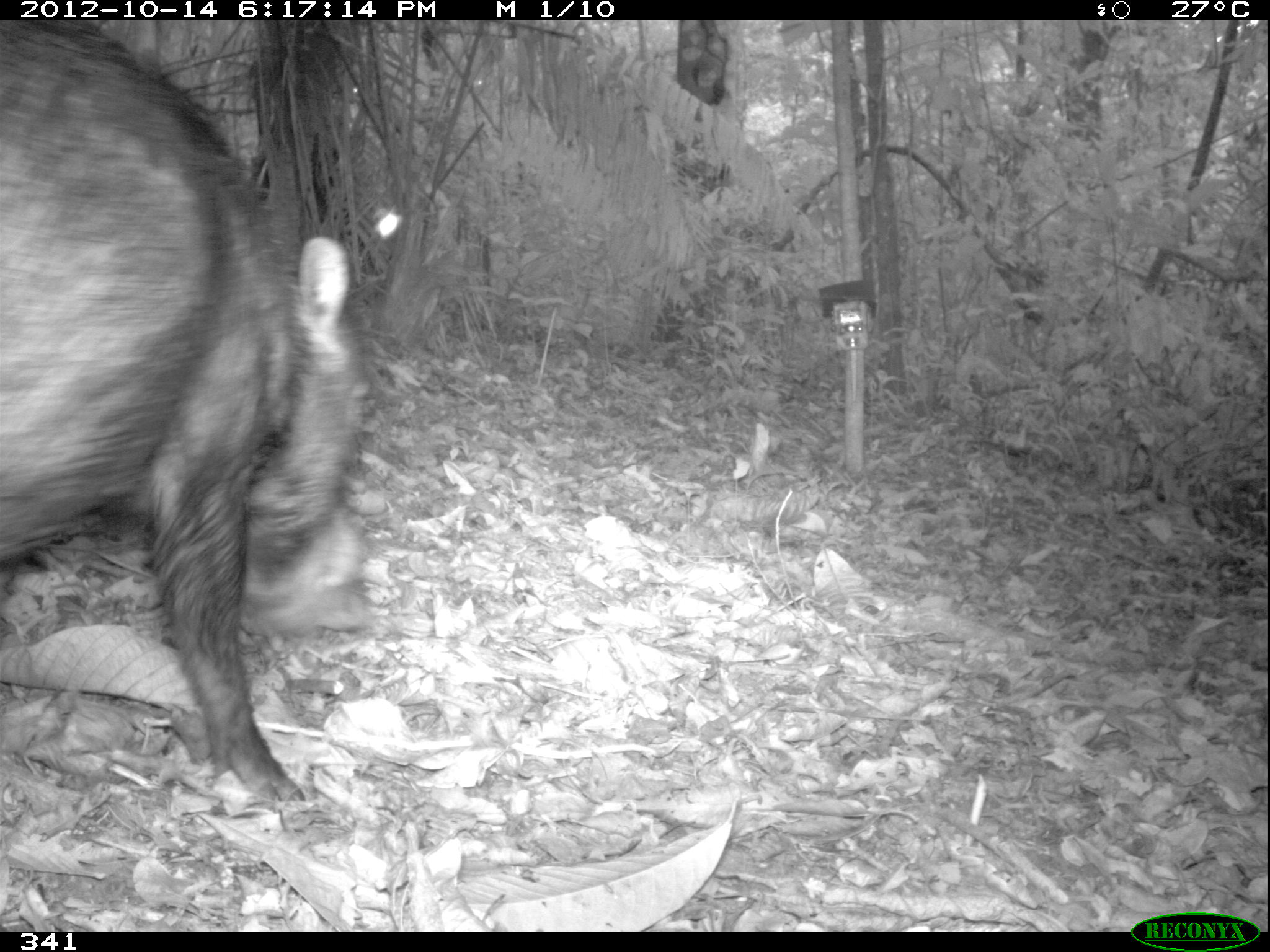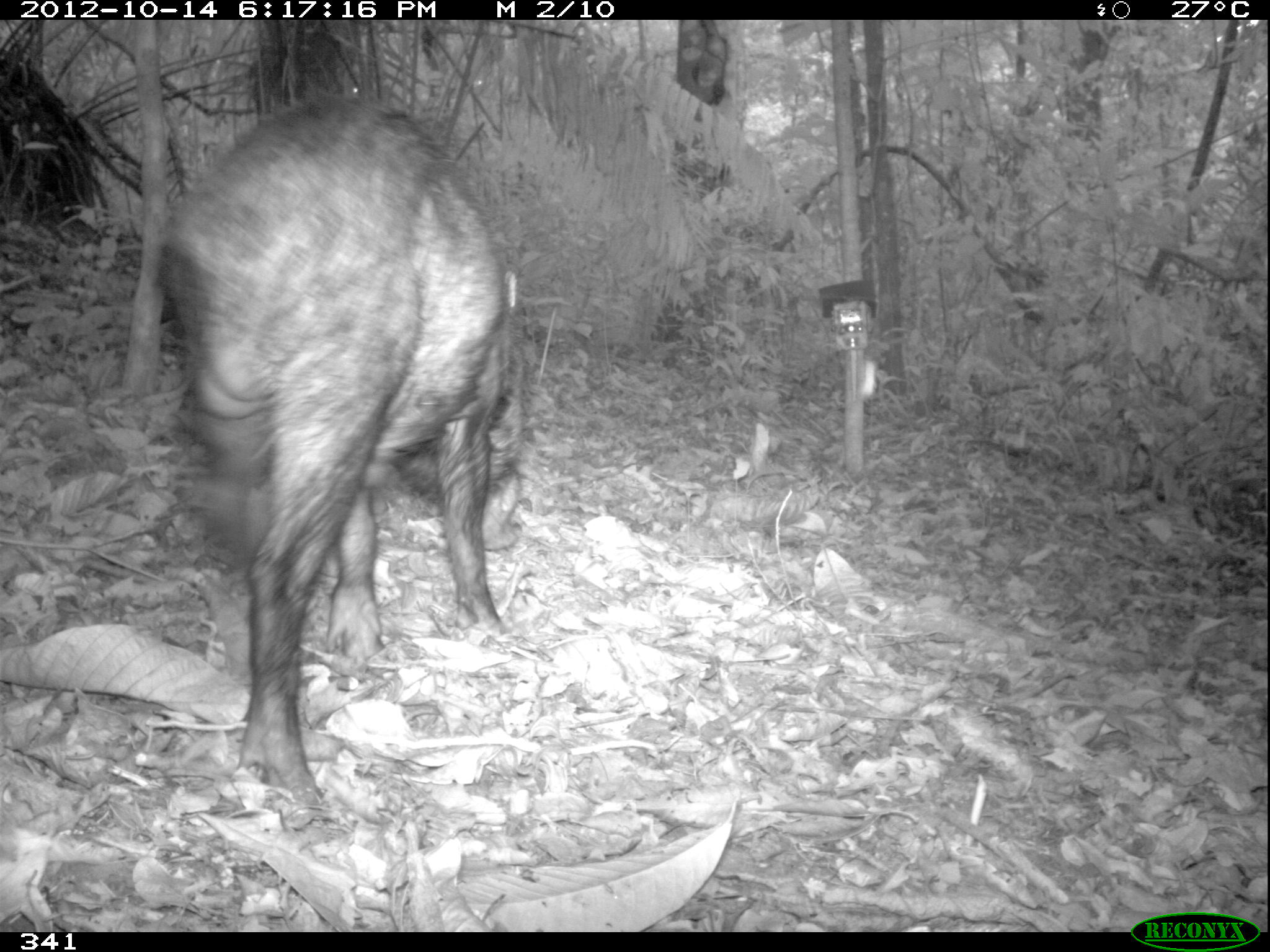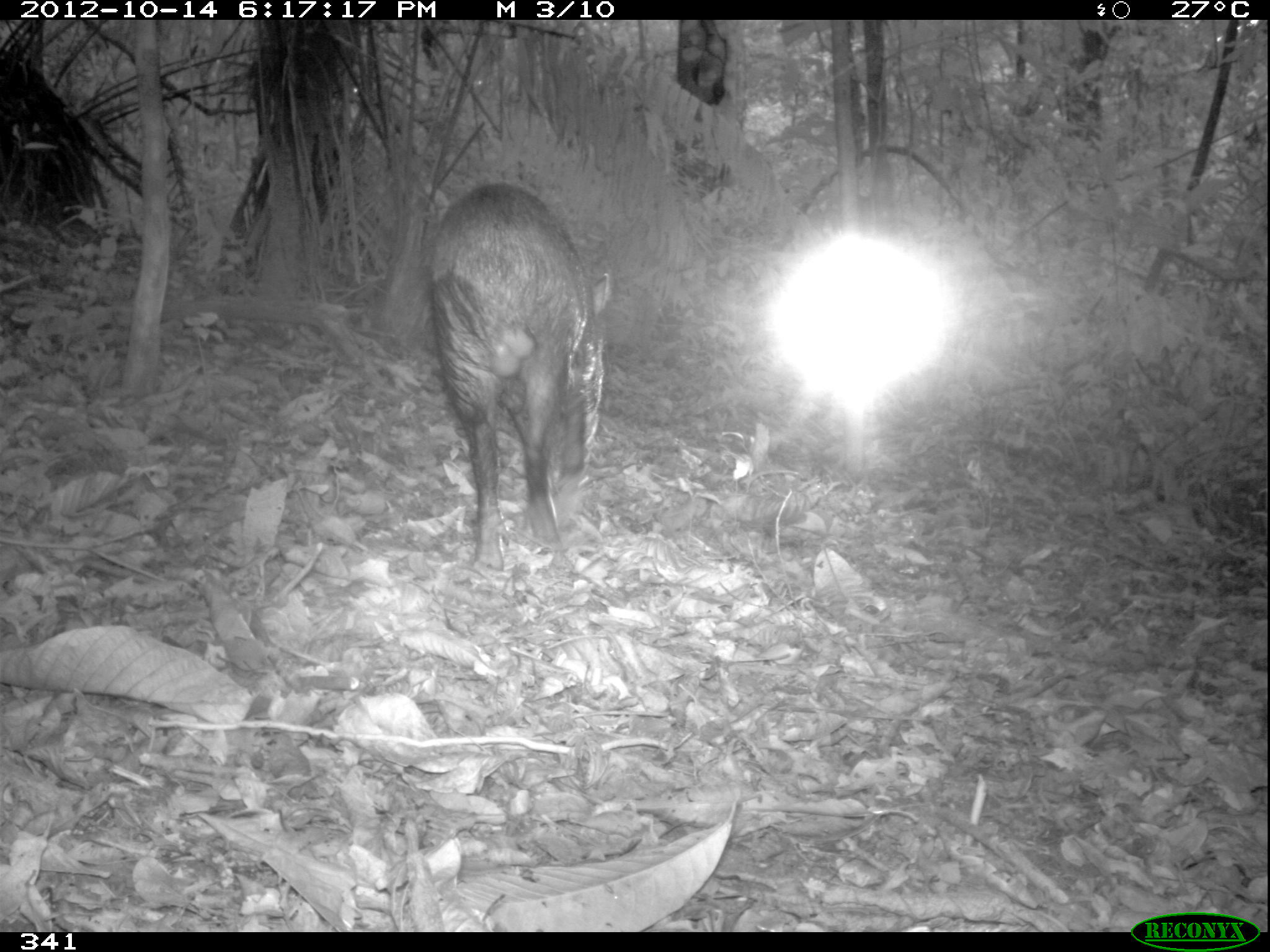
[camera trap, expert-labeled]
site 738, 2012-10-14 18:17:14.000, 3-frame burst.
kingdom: Animalia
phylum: Chordata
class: Mammalia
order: Artiodactyla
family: Tayassuidae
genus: Tayassu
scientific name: Tayassu pecari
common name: white-lipped peccary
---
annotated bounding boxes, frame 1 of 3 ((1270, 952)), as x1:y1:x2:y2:
tayassu pecari: 0:20:371:803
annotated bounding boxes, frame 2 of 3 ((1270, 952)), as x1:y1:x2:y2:
tayassu pecari: 157:92:511:813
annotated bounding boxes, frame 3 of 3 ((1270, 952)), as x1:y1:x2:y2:
tayassu pecari: 427:182:610:572